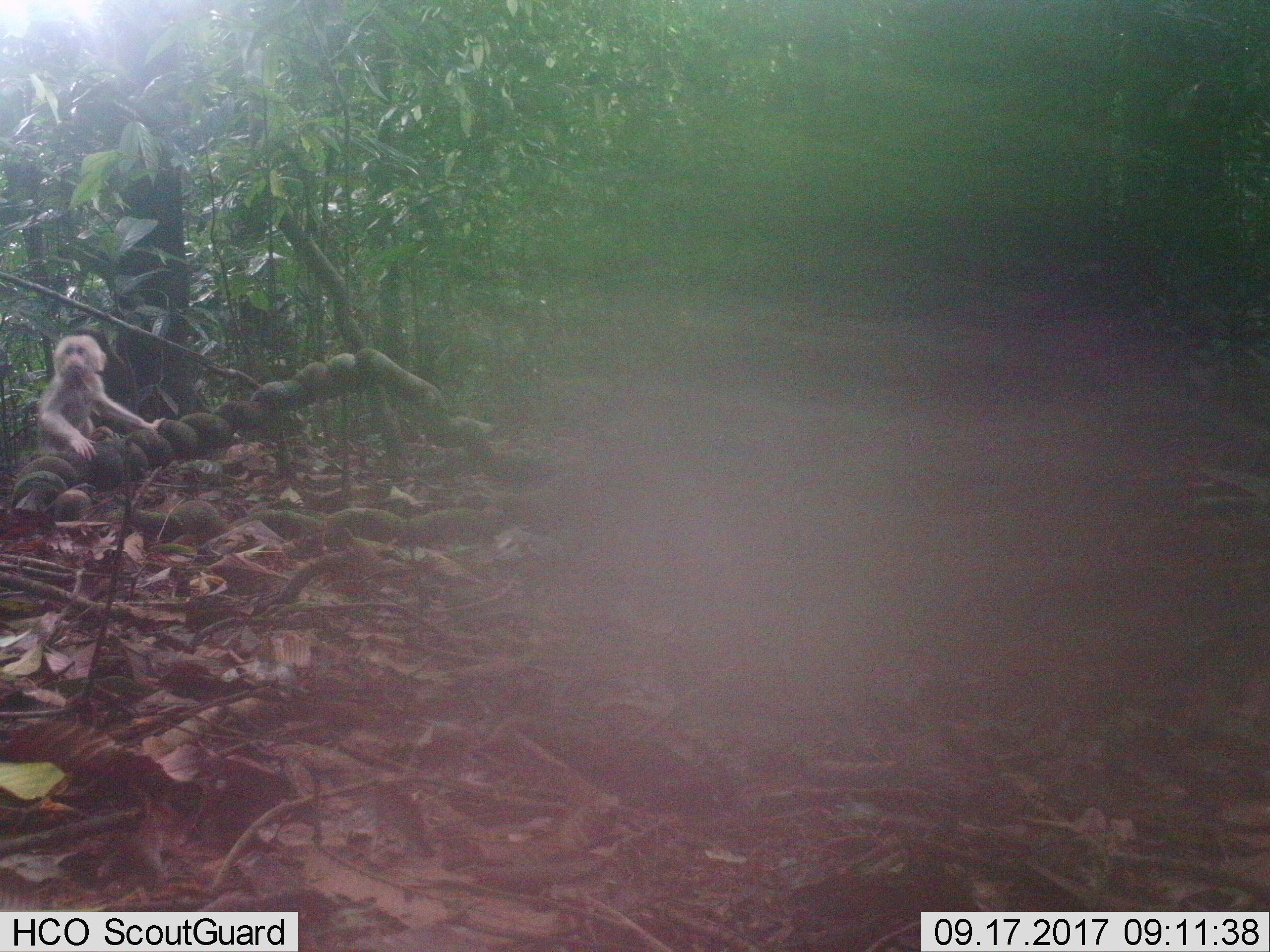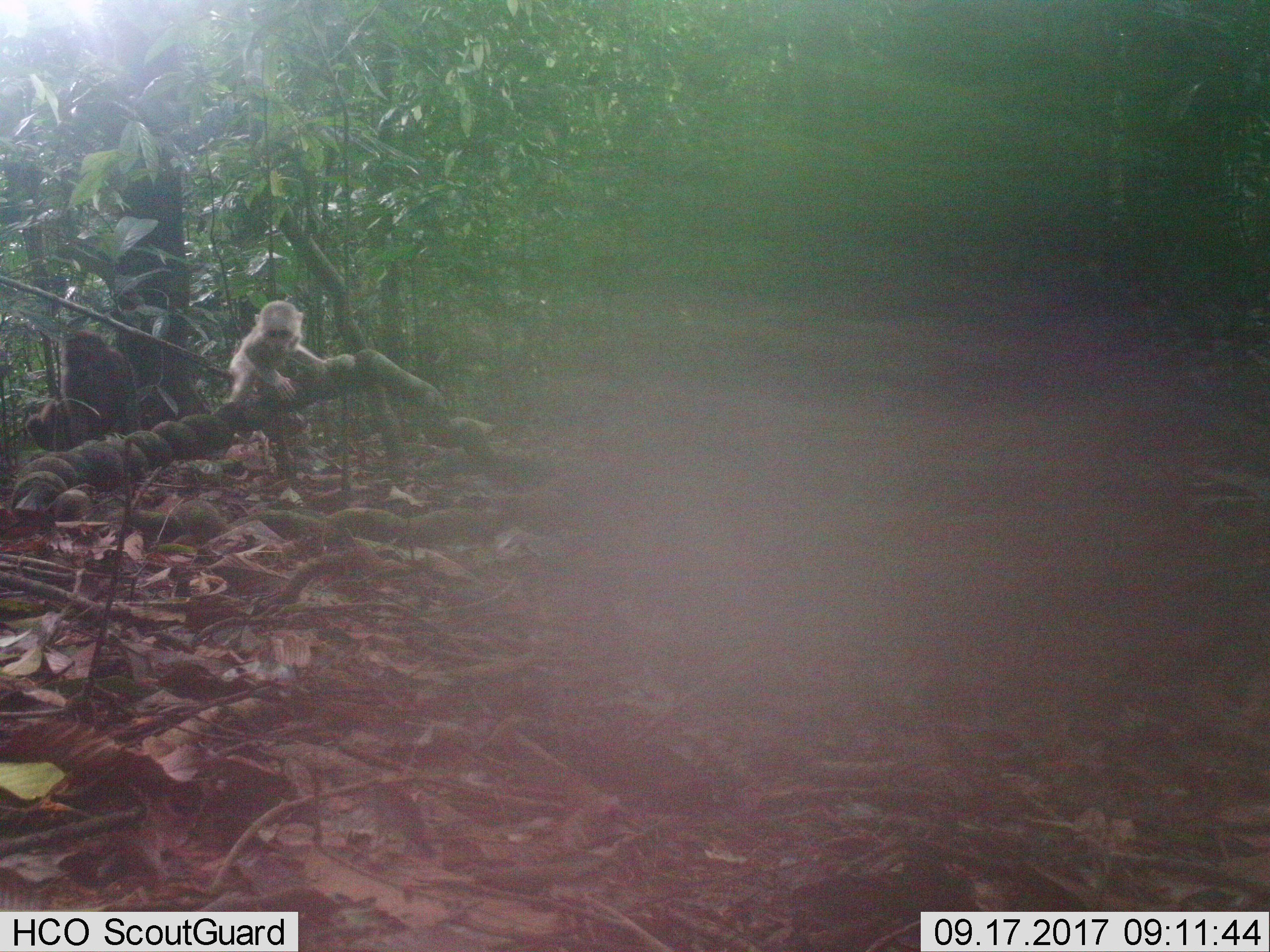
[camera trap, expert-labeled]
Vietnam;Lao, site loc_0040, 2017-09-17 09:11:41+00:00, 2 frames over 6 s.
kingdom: Animalia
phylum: Chordata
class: Mammalia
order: Primates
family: Cercopithecidae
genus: Macaca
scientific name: Macaca arctoides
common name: stump-tailed macaque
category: stump tailed macaque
Stump tailed macaque (stump-tailed macaque) (Macaca arctoides). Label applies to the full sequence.